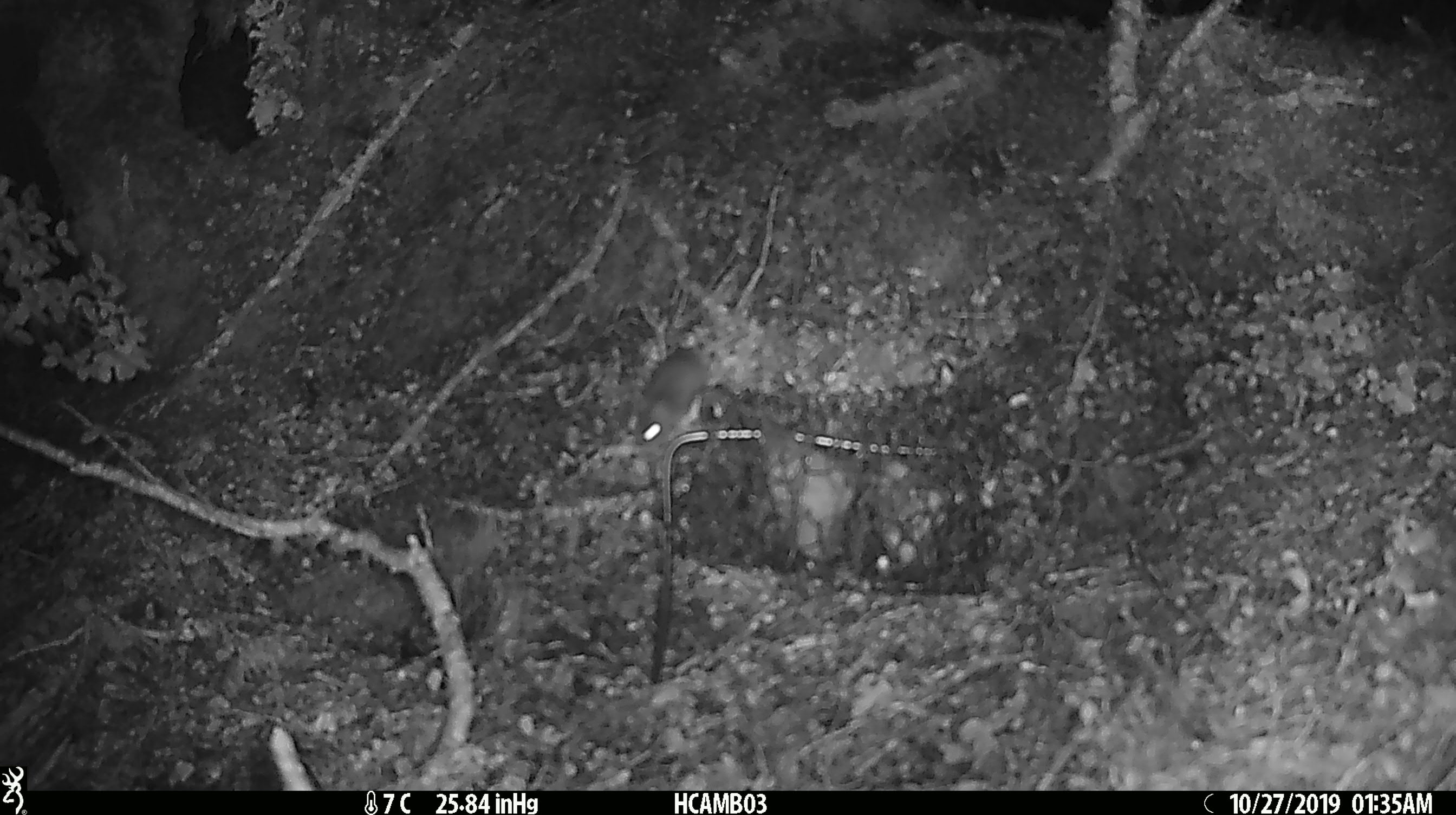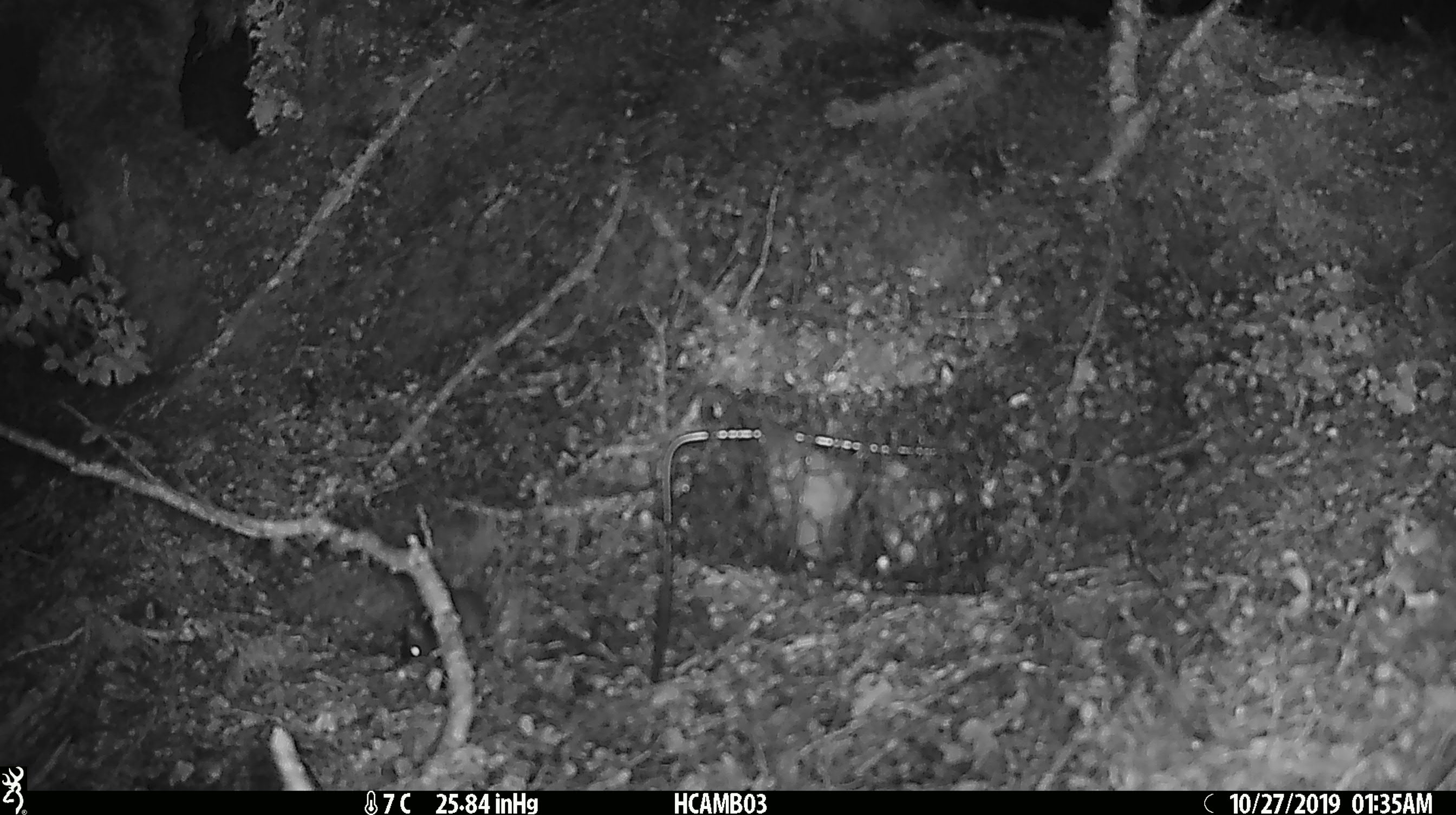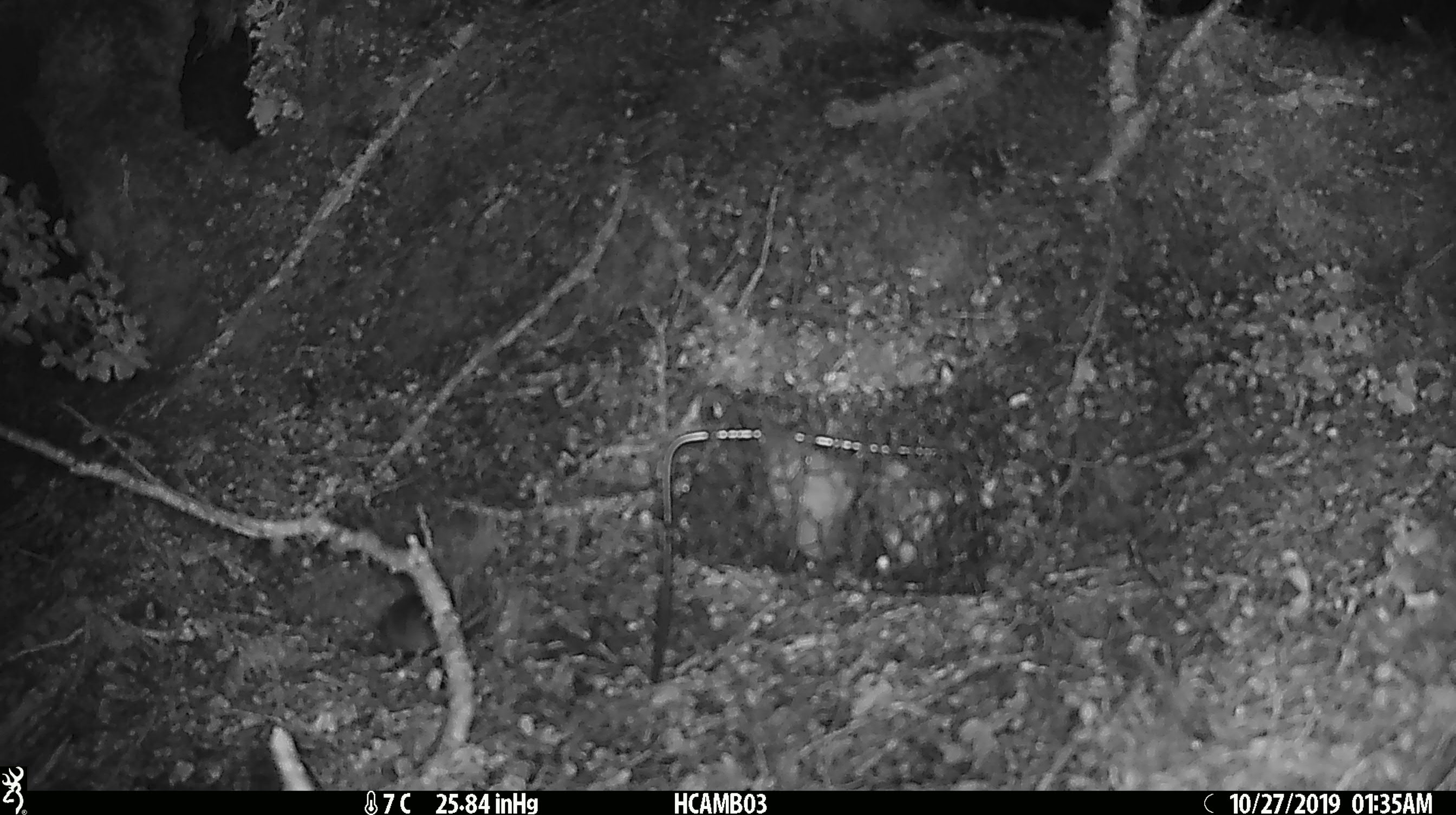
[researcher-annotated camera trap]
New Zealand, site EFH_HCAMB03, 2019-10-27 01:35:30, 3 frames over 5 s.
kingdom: Animalia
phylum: Chordata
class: Mammalia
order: Rodentia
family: Muridae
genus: Mus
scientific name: Mus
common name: mouse